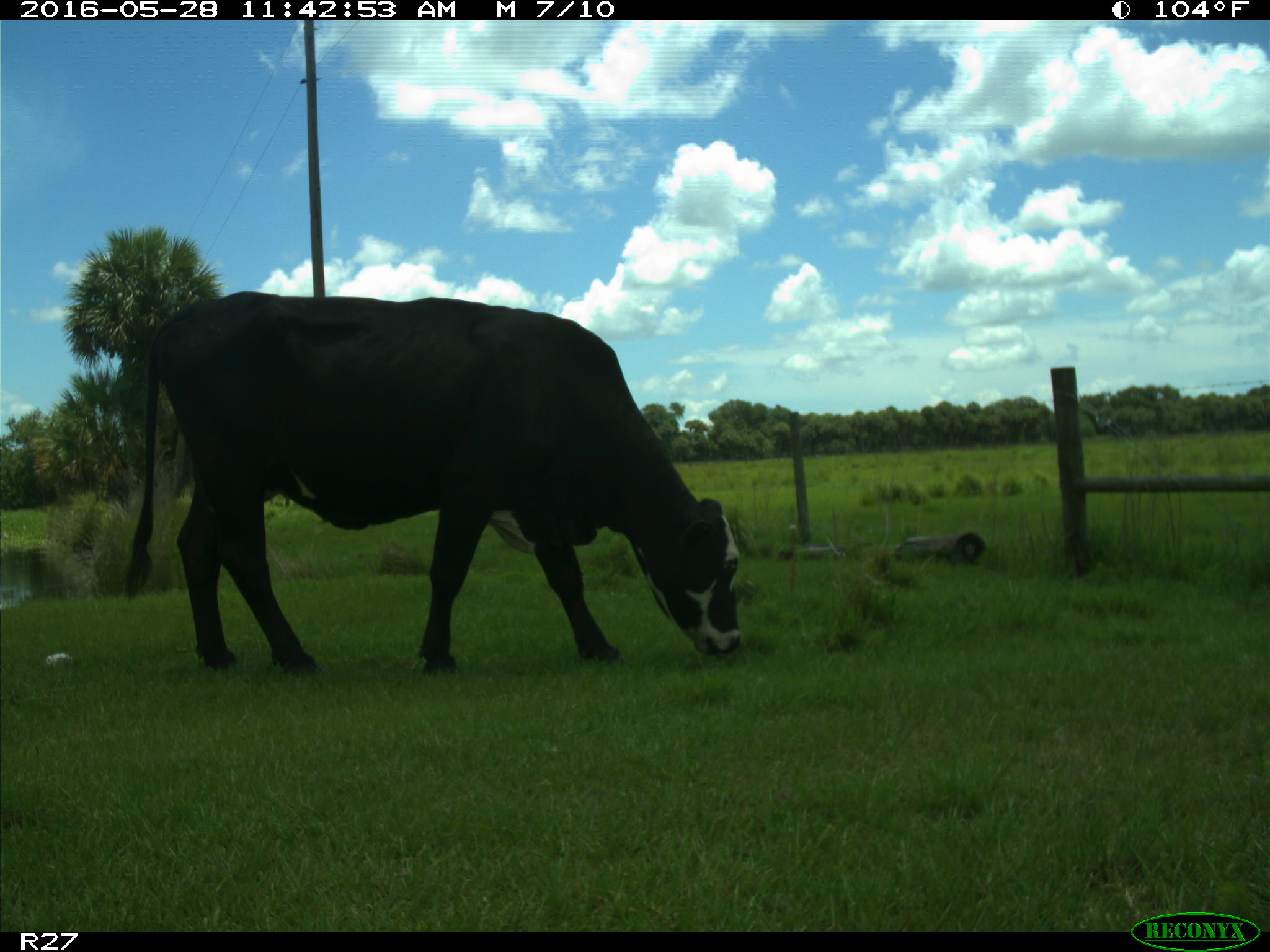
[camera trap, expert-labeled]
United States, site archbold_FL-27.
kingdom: Animalia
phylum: Chordata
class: Mammalia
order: Artiodactyla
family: Bovidae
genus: Bos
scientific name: Bos taurus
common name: domestic cow